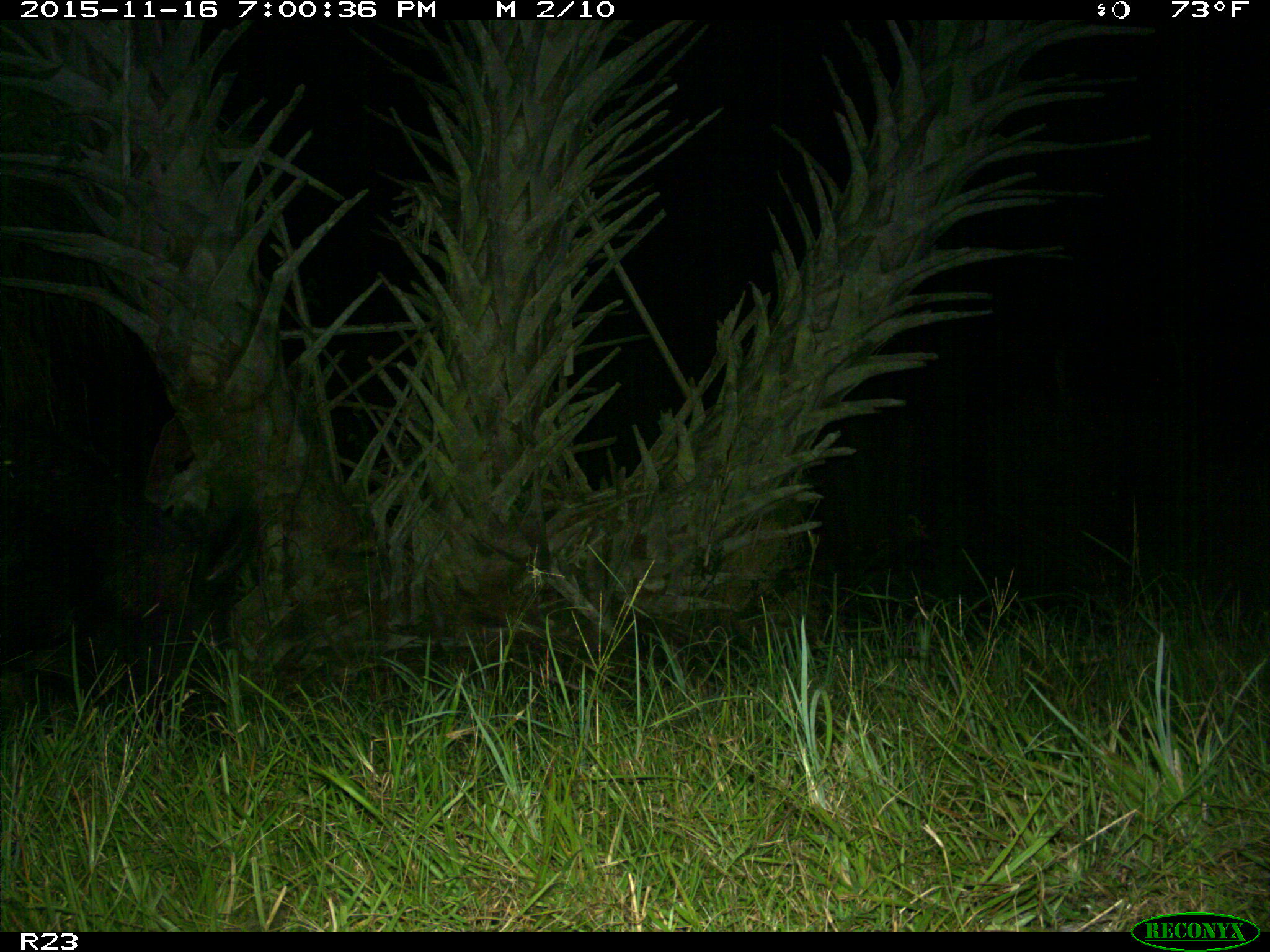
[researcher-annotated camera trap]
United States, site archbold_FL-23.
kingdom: Animalia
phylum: Chordata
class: Mammalia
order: Artiodactyla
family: Suidae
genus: Sus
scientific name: Sus scrofa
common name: wild boar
Sus scrofa (wild boar).